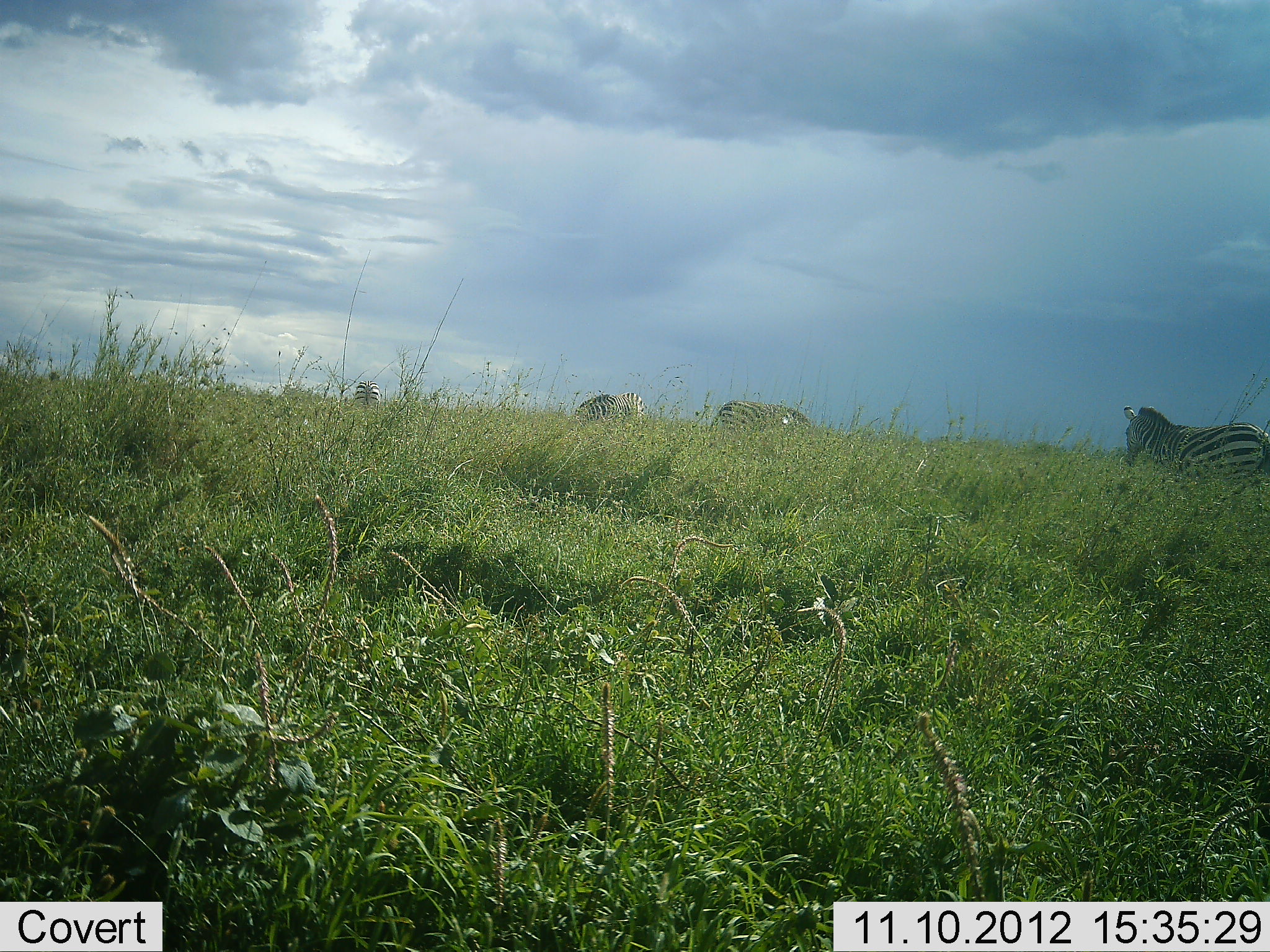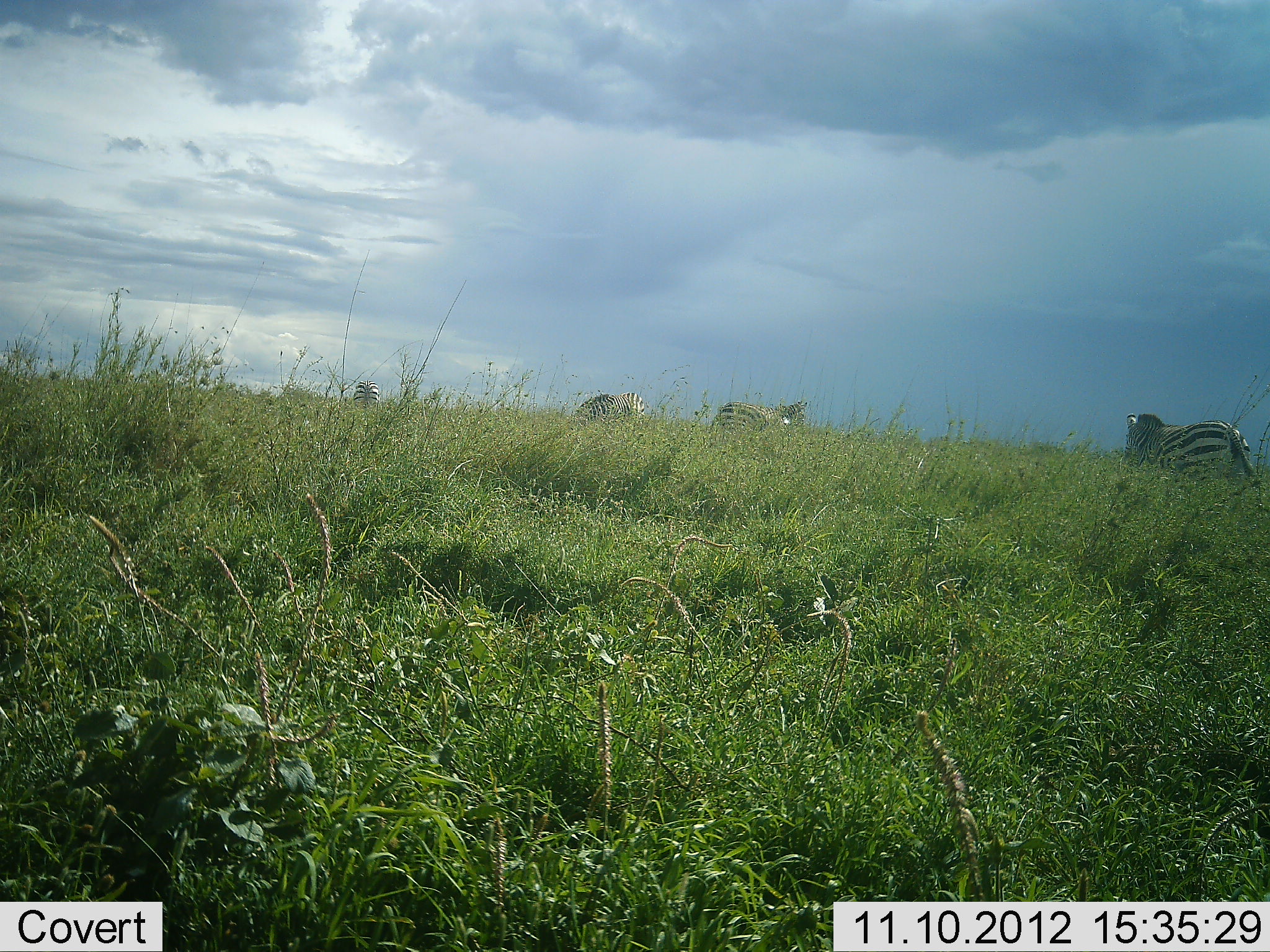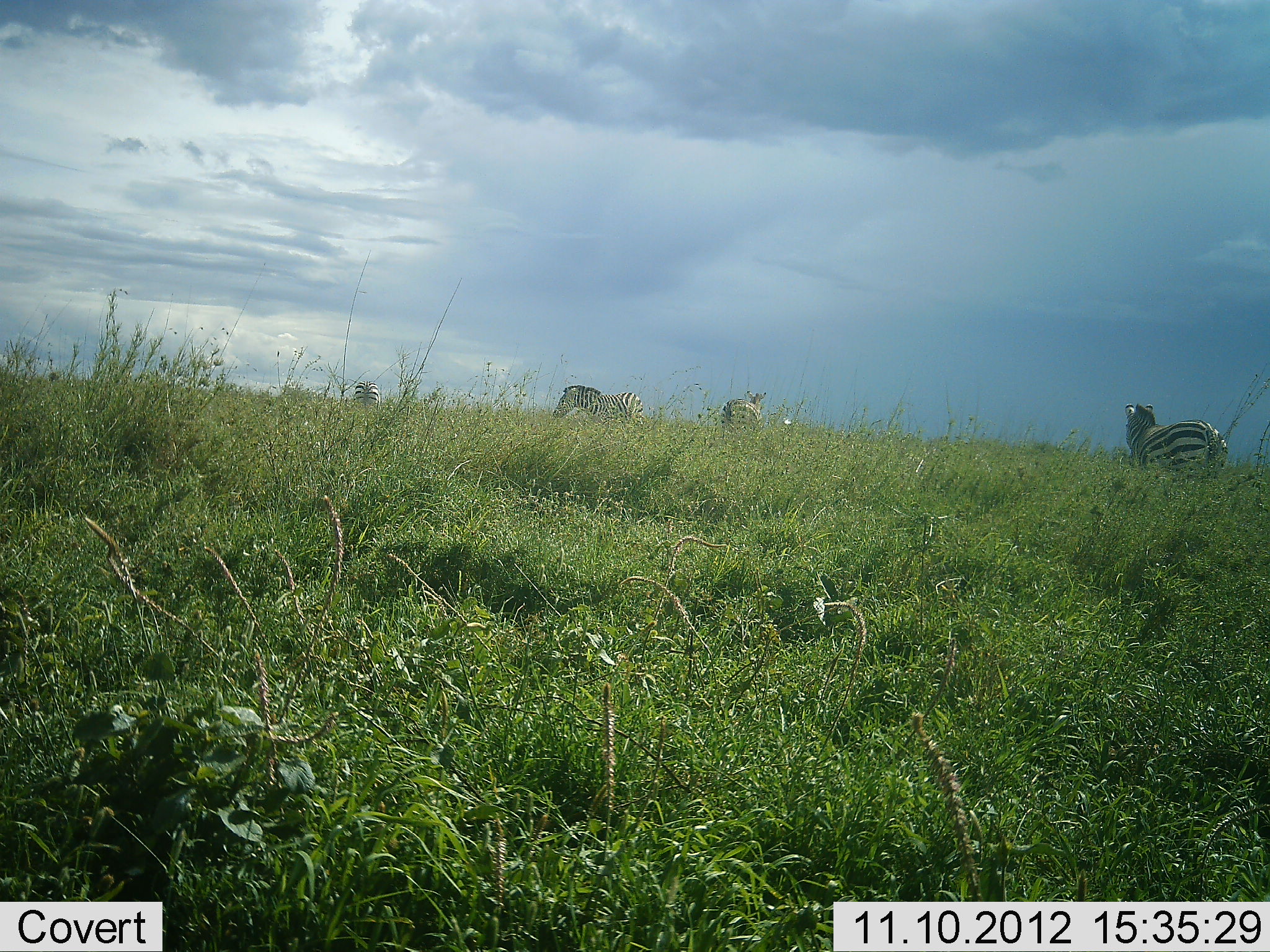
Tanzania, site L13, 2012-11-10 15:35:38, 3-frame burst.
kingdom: Animalia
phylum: Chordata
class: Mammalia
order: Perissodactyla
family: Equidae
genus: Equus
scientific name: Equus quagga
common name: plains zebra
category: zebra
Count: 4.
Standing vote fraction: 60%.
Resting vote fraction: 0%.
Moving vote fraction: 50%.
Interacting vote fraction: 0%.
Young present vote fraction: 0%.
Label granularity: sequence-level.